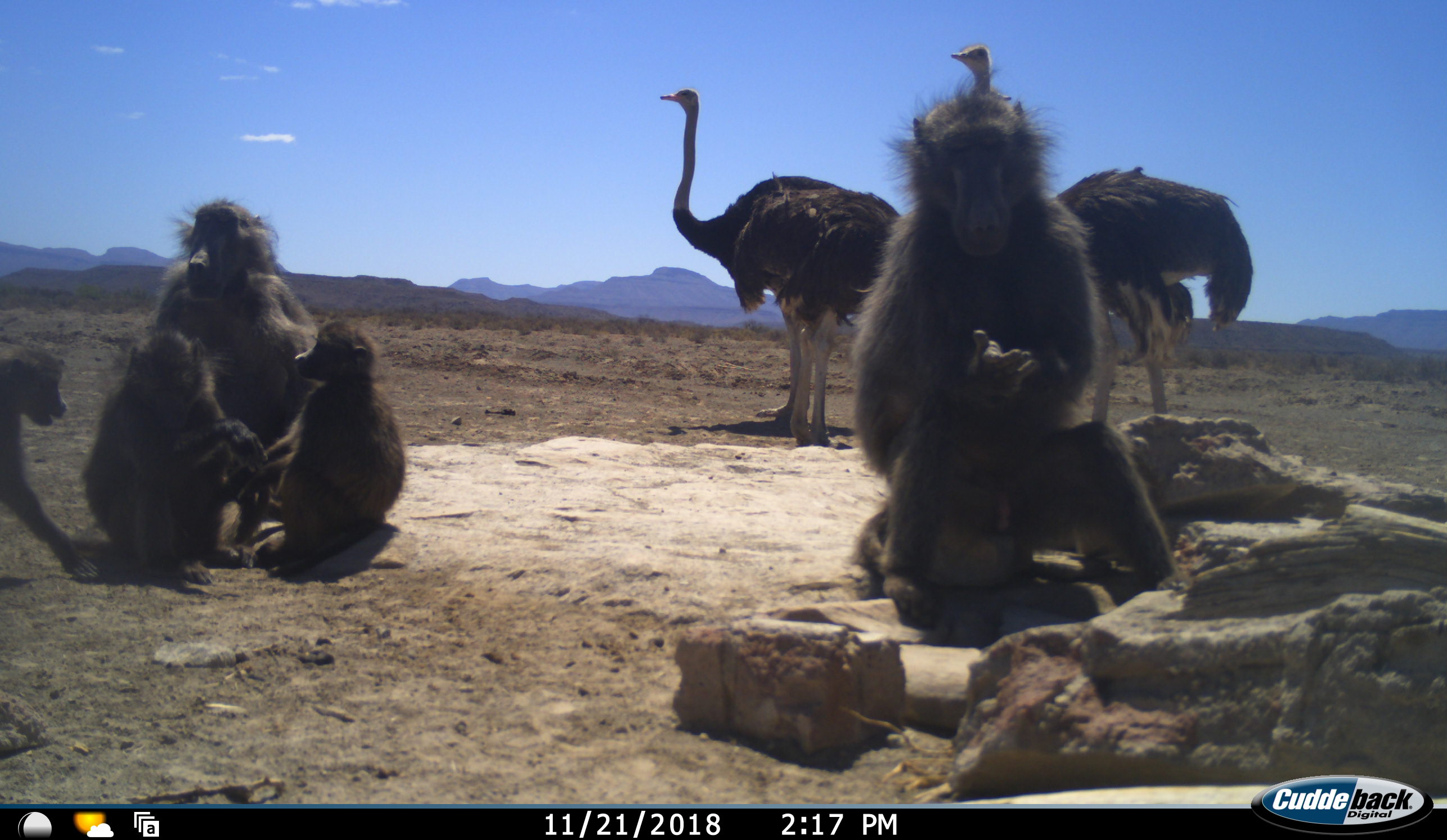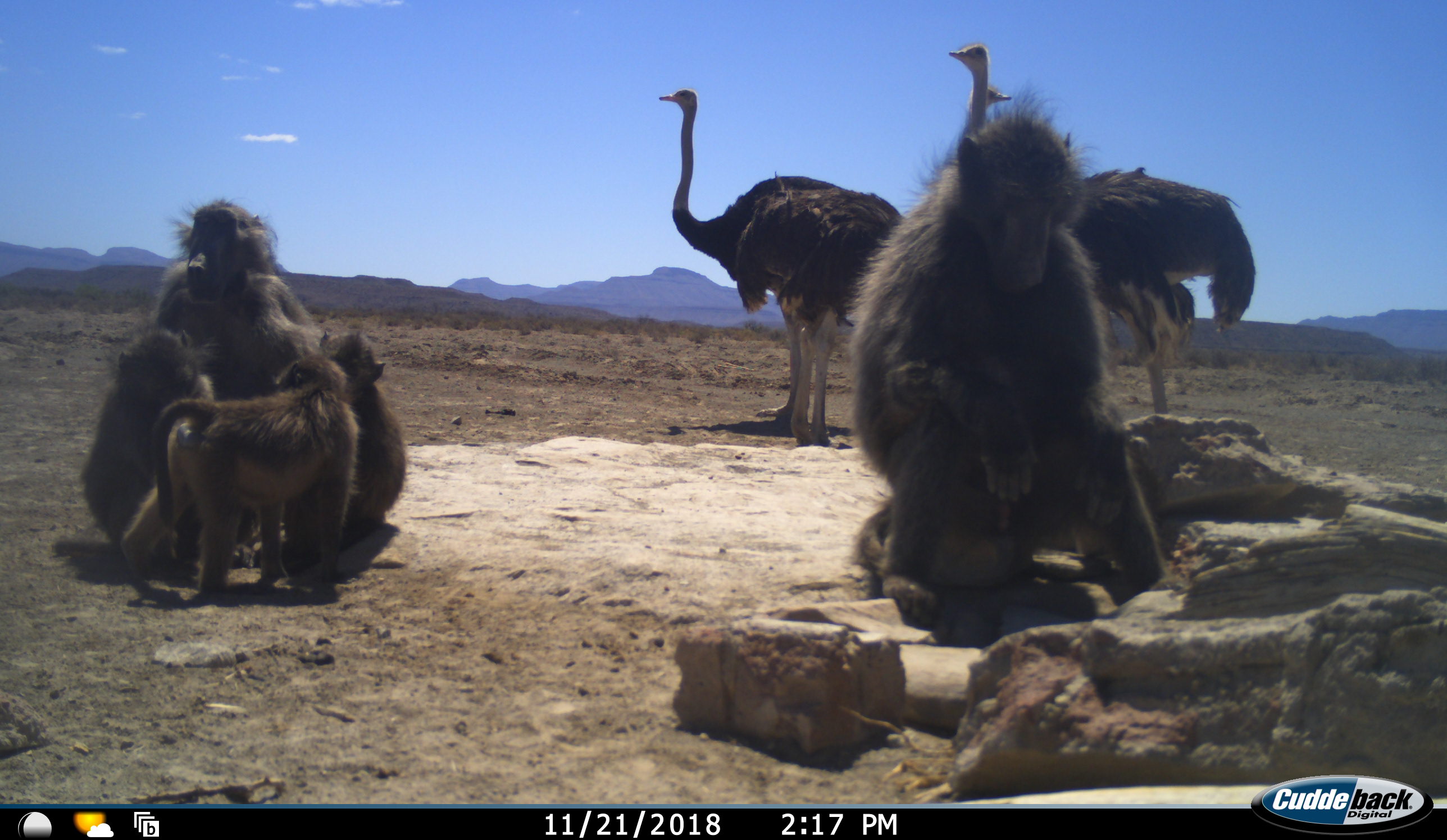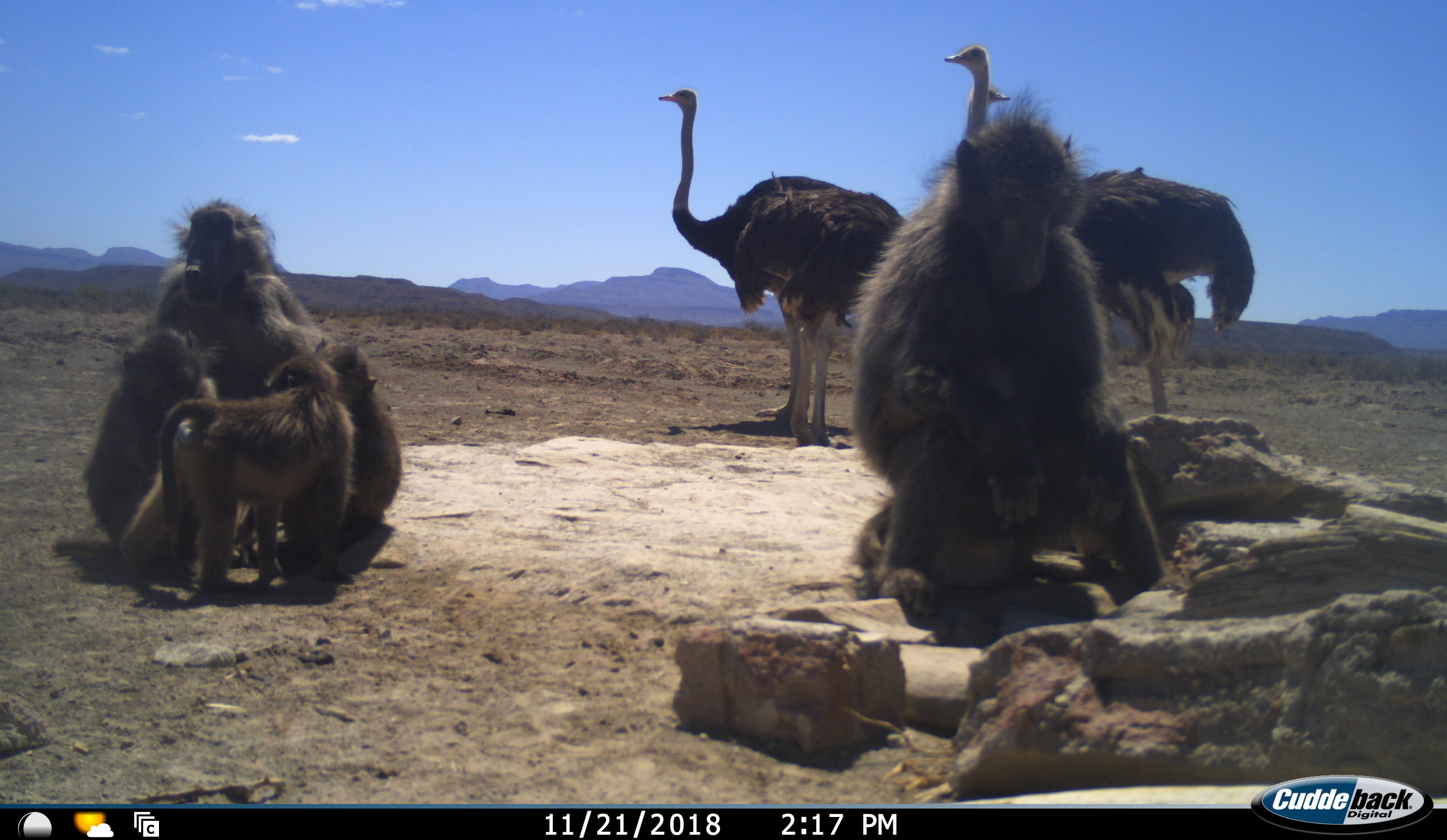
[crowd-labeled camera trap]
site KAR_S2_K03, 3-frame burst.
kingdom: Animalia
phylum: Chordata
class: Mammalia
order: Primates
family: Cercopithecidae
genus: Papio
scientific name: Papio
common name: baboon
Baboon (Papio), count 5. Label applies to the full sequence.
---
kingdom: Animalia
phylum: Chordata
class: Aves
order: Struthioniformes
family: Struthionidae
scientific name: Struthionidae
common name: ostrich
Ostrich (Struthionidae), count 3. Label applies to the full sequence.